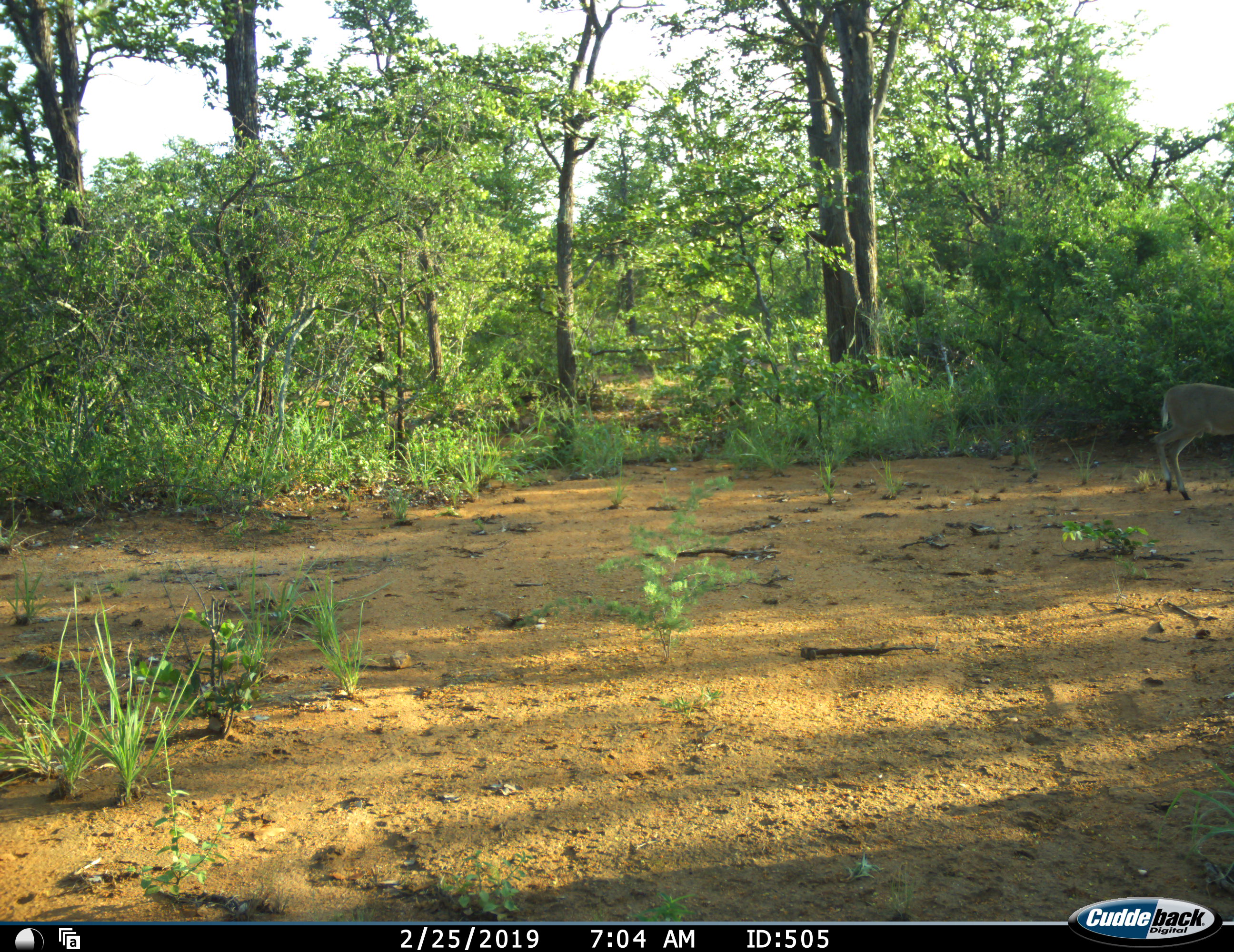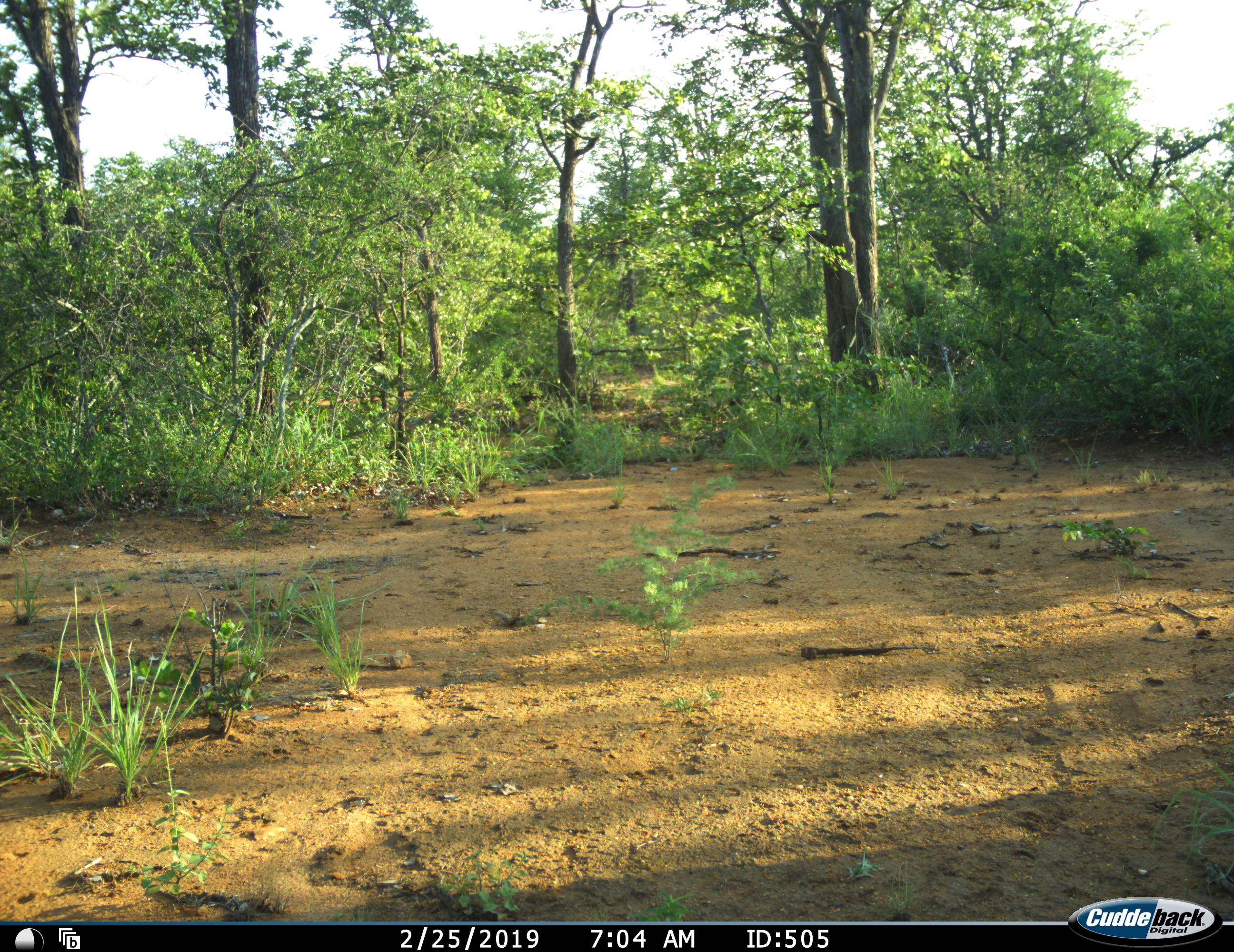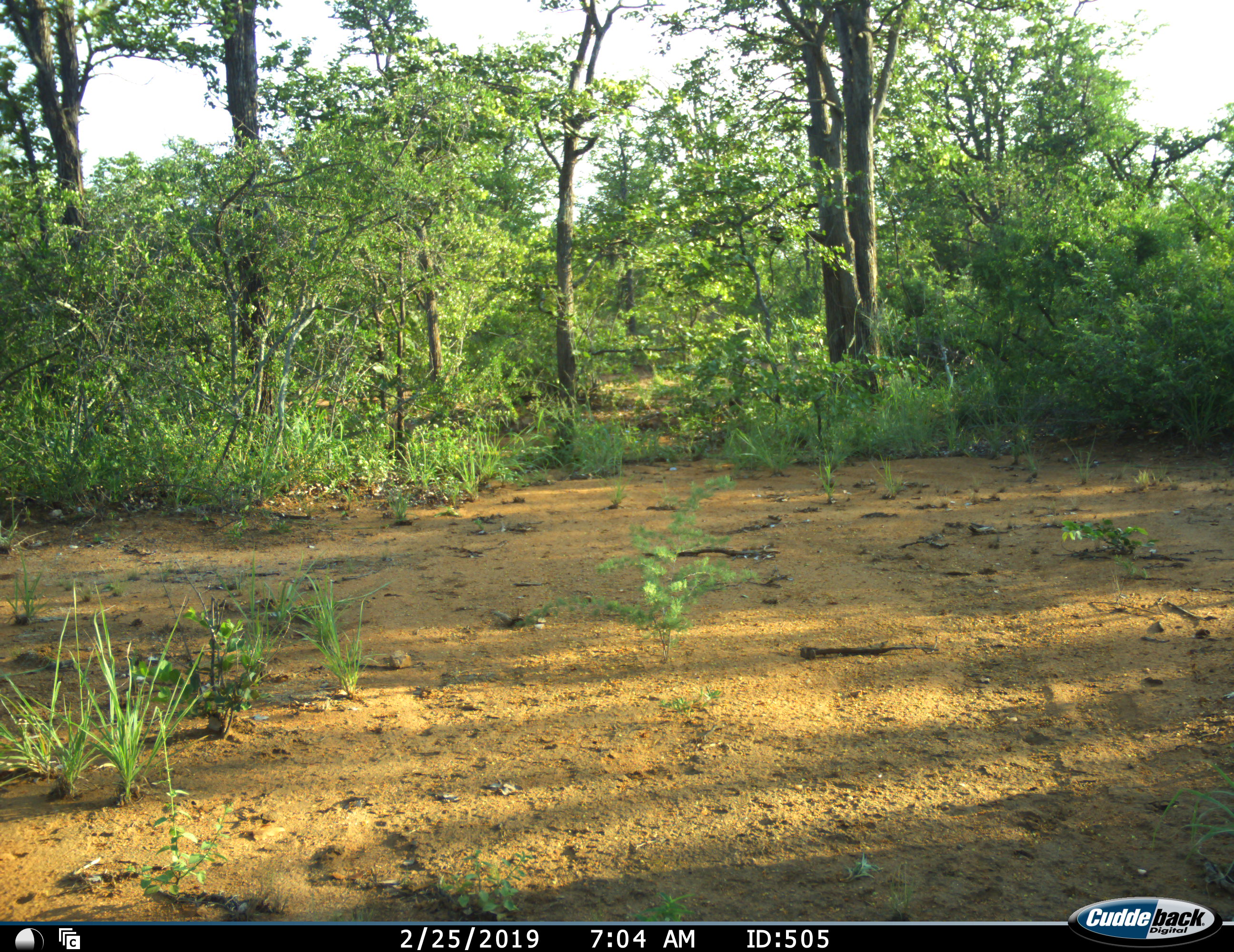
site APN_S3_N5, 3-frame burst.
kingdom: Animalia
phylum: Chordata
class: Mammalia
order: Artiodactyla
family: Bovidae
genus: Sylvicapra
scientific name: Sylvicapra grimmia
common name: common duiker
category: duikercommongrey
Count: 1.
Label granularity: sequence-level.